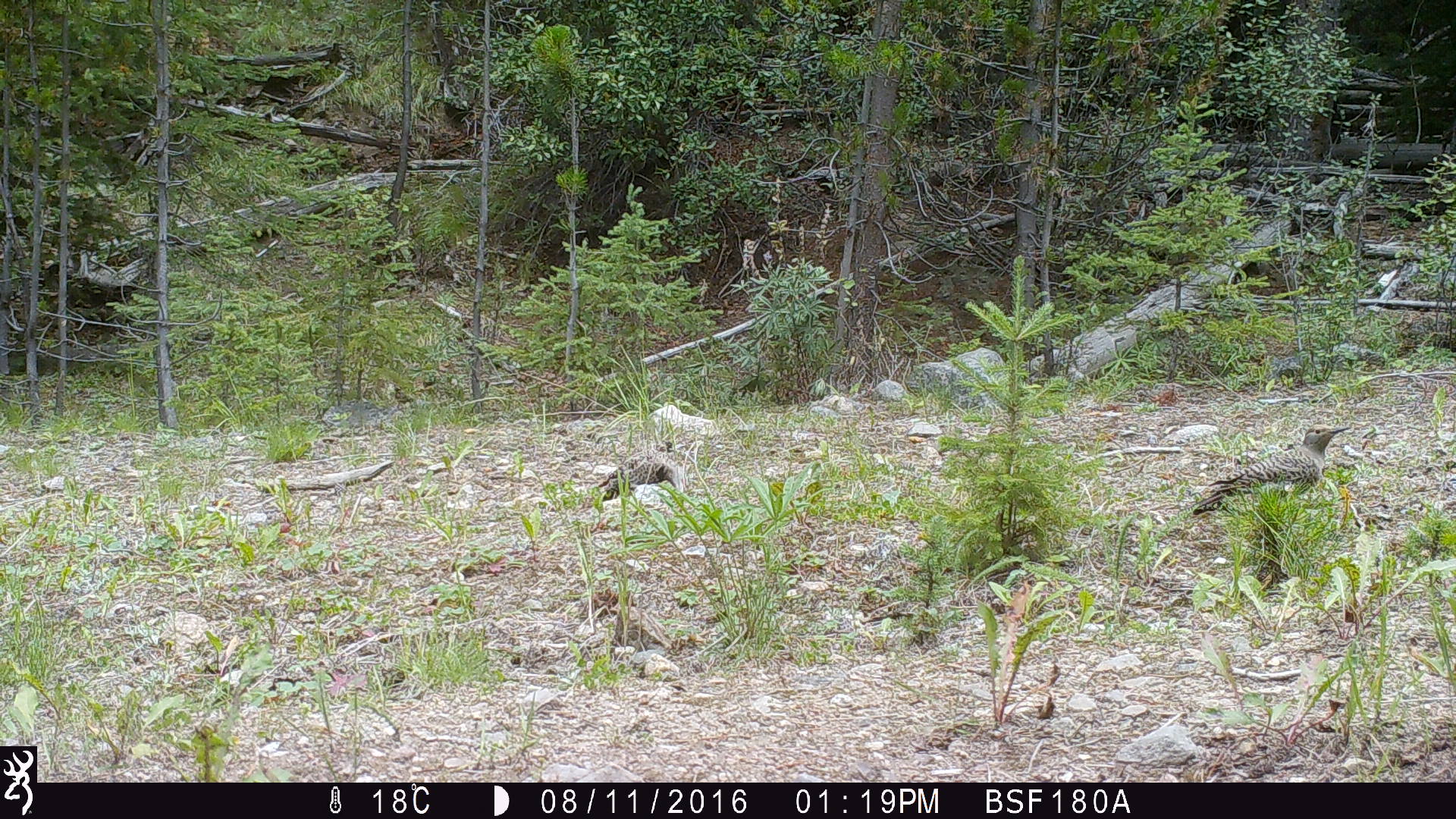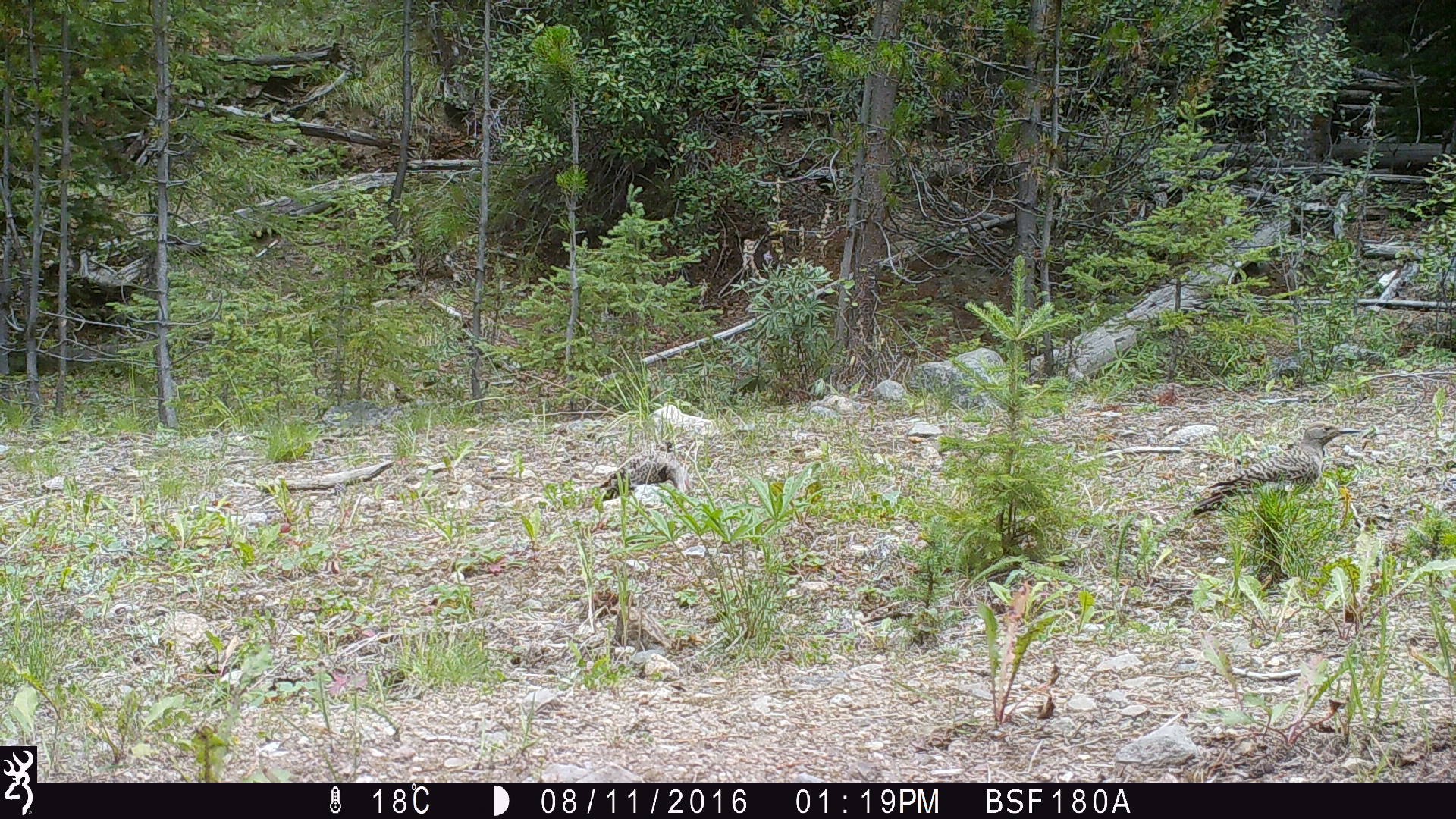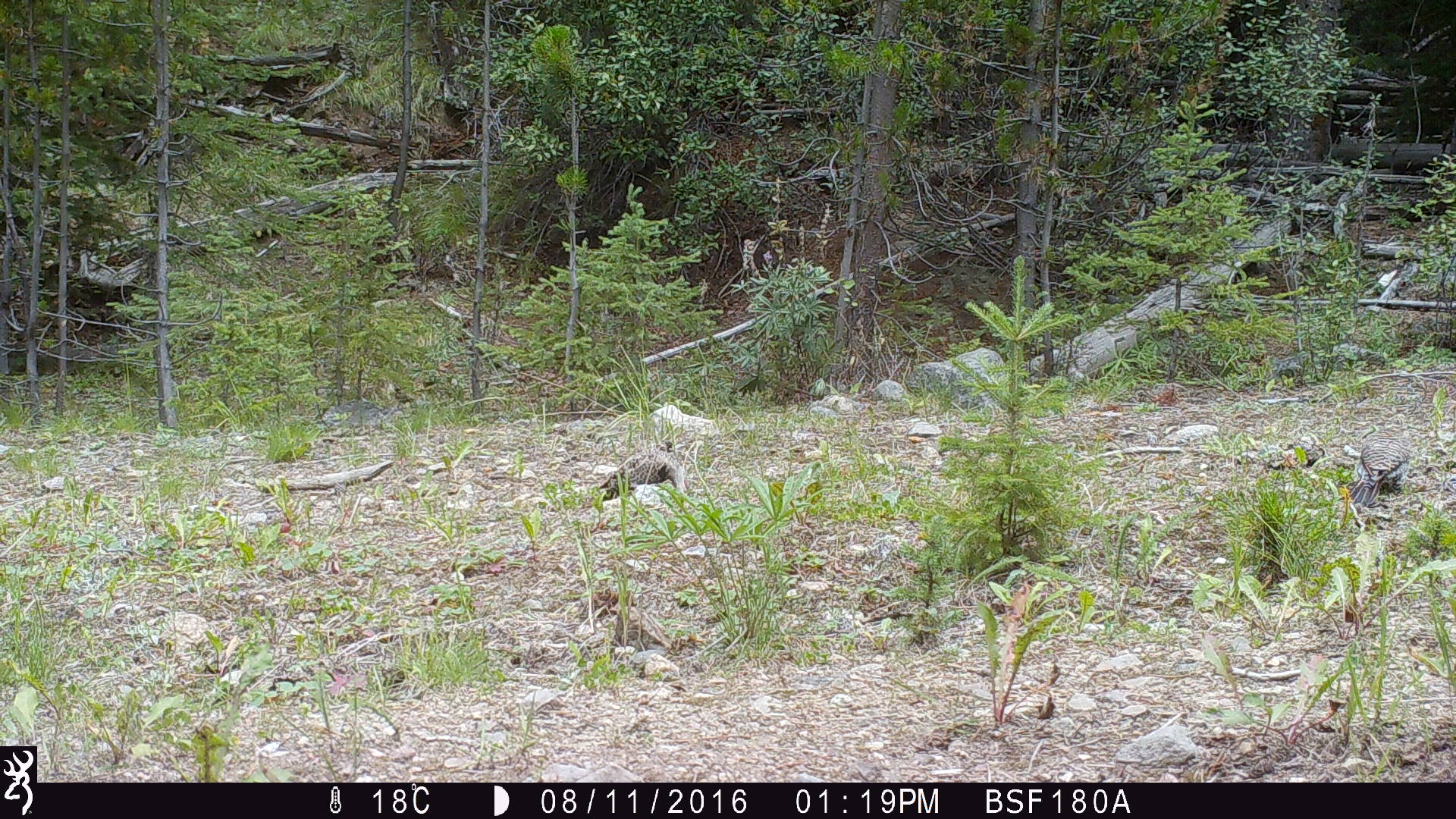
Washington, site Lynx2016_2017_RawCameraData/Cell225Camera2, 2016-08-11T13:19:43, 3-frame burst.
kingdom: Animalia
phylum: Chordata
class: Aves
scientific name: Aves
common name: birds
Aves (birds). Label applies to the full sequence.